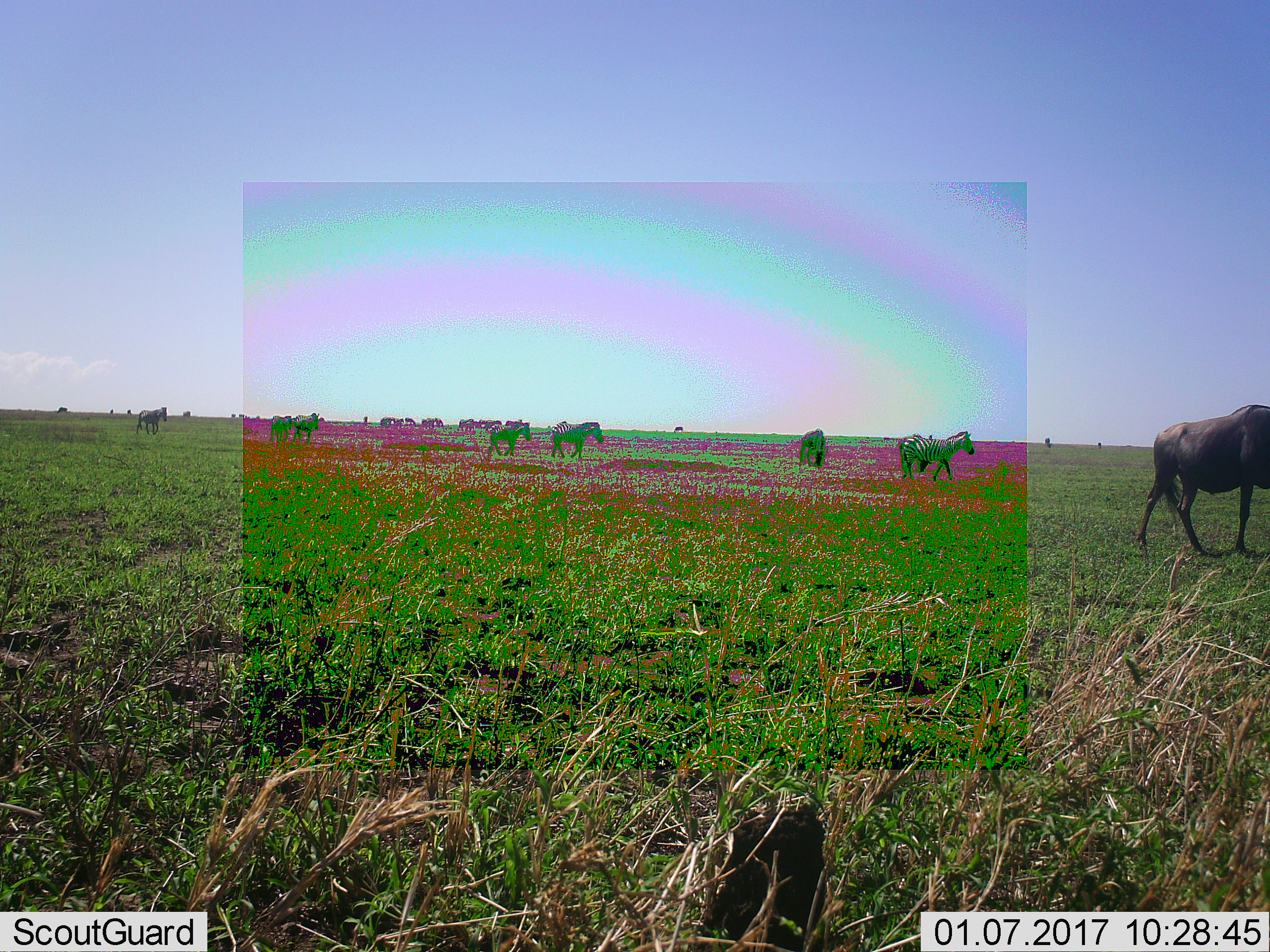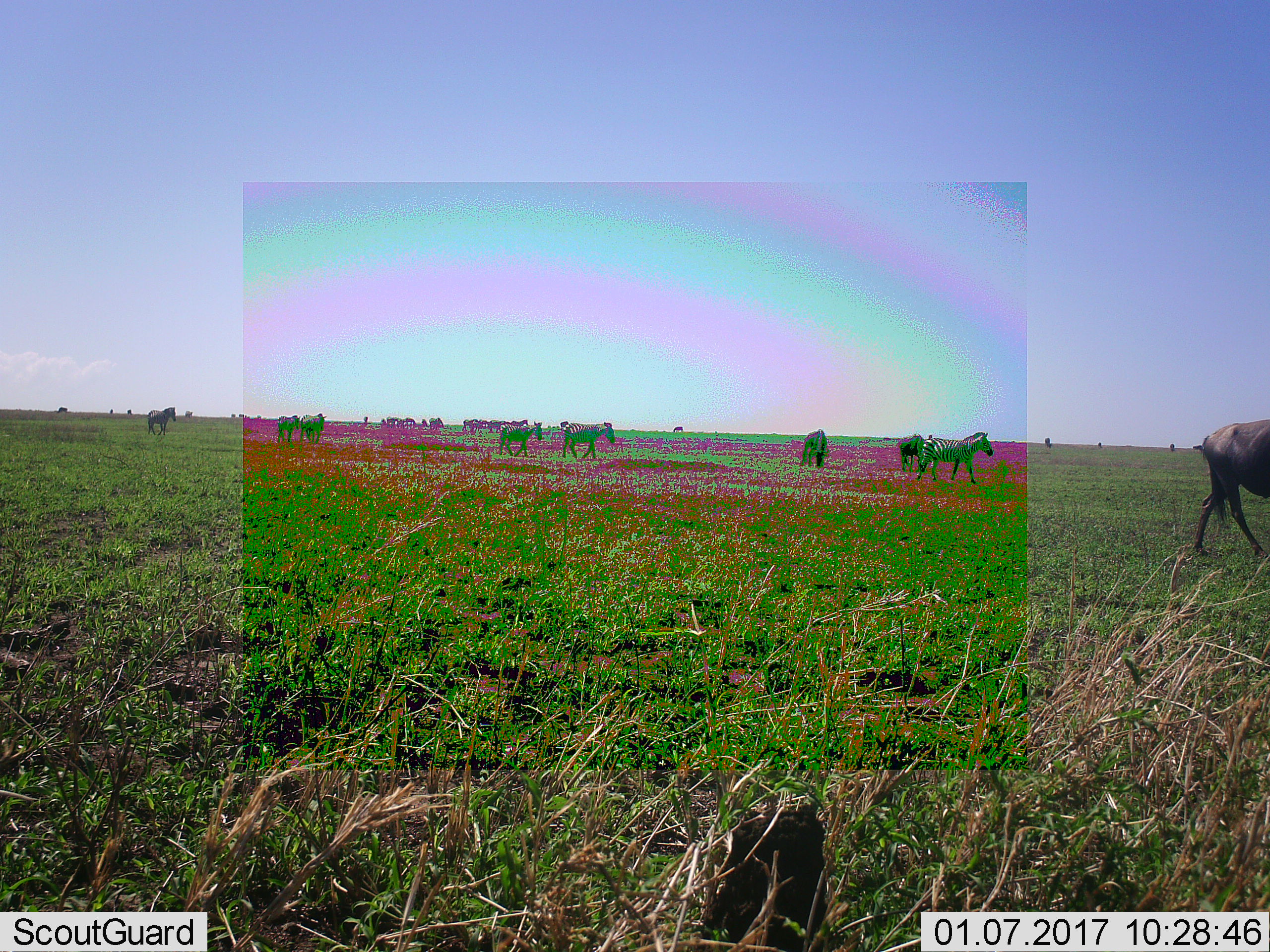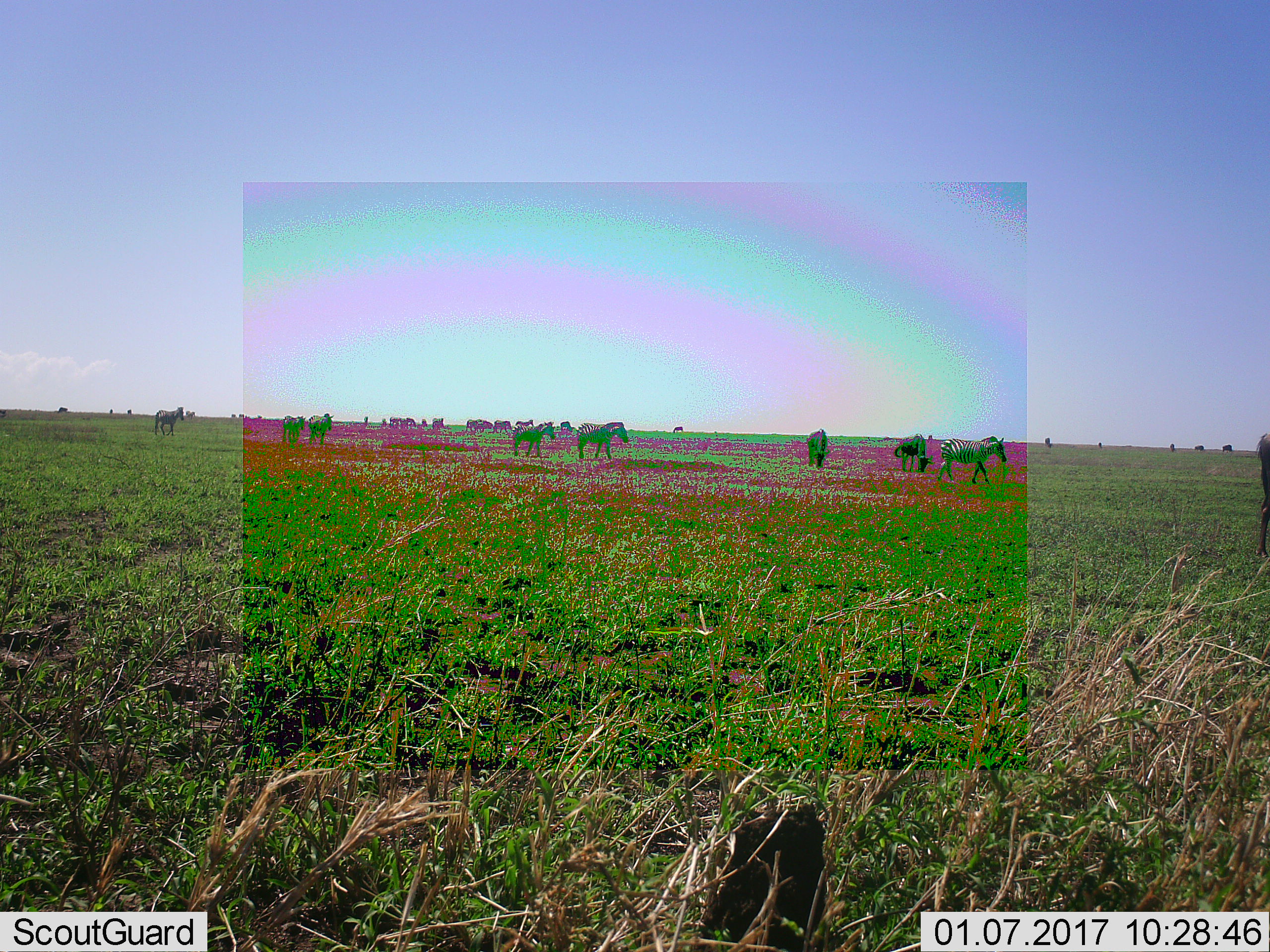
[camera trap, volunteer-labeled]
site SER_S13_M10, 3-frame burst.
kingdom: Animalia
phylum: Chordata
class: Mammalia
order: Artiodactyla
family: Bovidae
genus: Connochaetes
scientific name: Connochaetes taurinus taurinus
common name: blue wildebeest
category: wildebeestblue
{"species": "wildebeestblue (blue wildebeest) (Connochaetes taurinus taurinus)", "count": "8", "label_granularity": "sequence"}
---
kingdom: Animalia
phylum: Chordata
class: Mammalia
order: Perissodactyla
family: Equidae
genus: Equus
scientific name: Equus quagga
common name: plains zebra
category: zebraplains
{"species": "zebraplains (plains zebra) (Equus quagga)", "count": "11-50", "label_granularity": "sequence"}